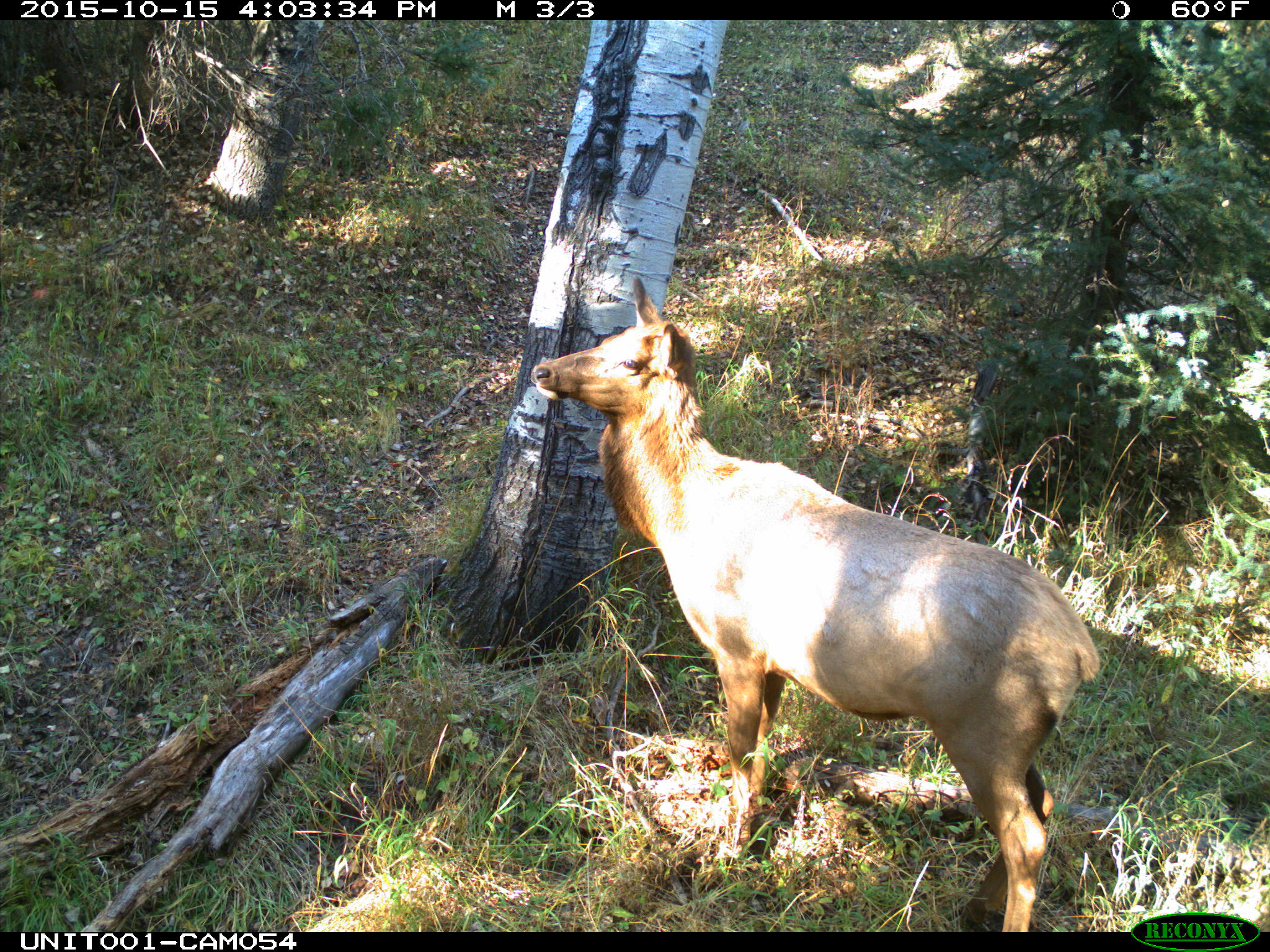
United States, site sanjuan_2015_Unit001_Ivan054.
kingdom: Animalia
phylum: Chordata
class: Mammalia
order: Artiodactyla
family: Cervidae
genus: Cervus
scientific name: Cervus elaphus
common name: red deer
Cervus elaphus (red deer).